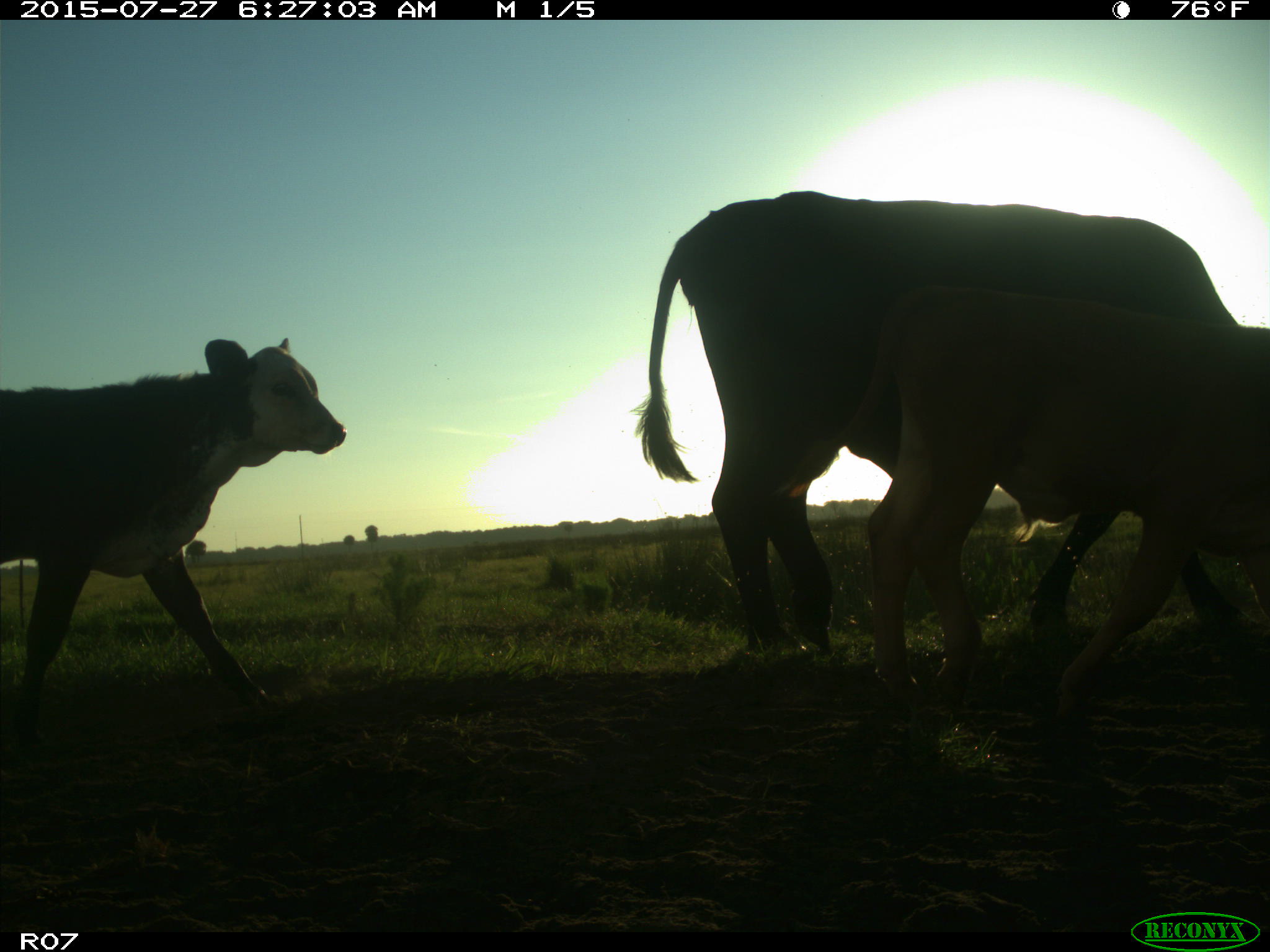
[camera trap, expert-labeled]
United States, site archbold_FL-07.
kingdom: Animalia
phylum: Chordata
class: Mammalia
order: Artiodactyla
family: Bovidae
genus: Bos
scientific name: Bos taurus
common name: domestic cow